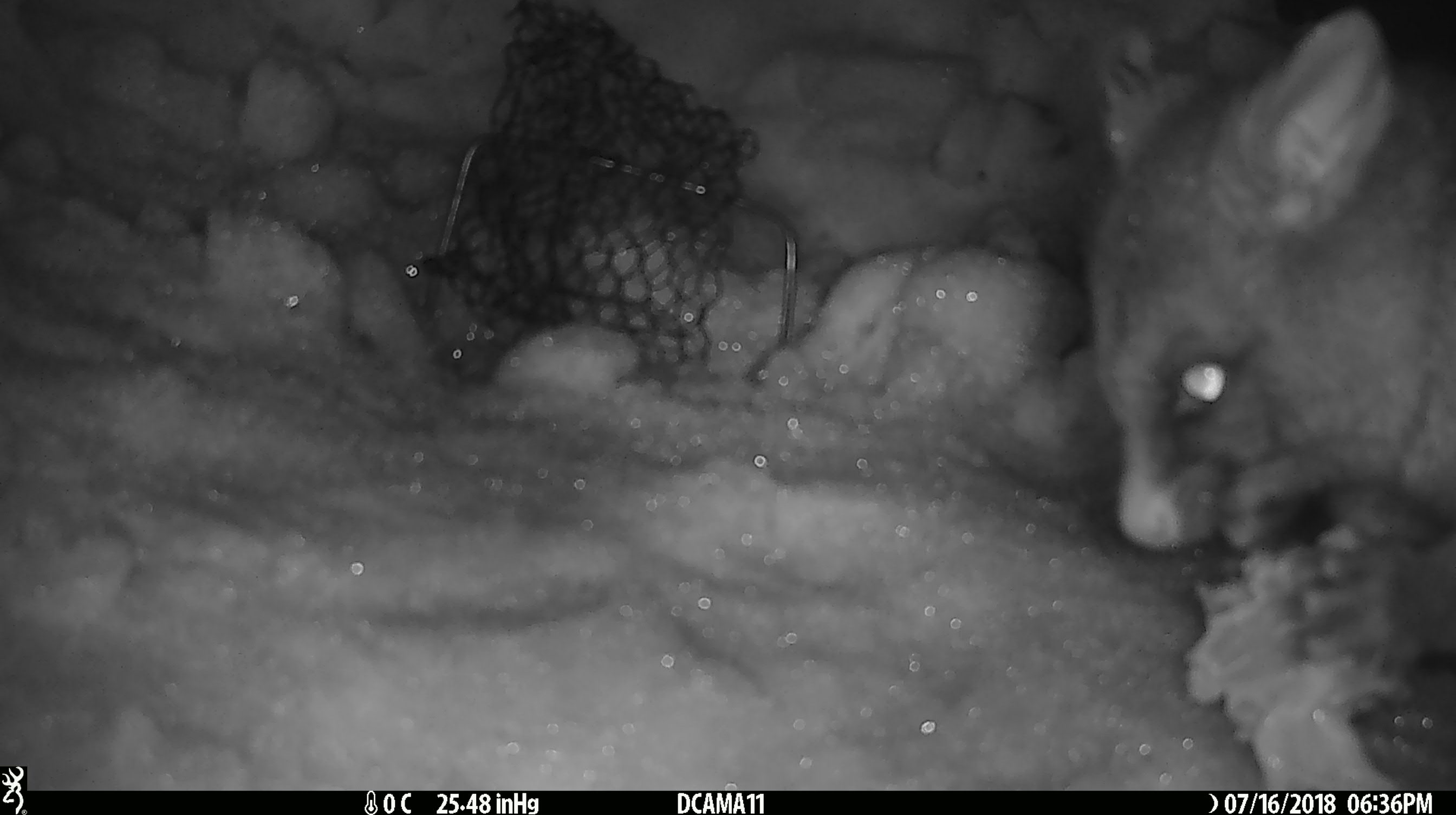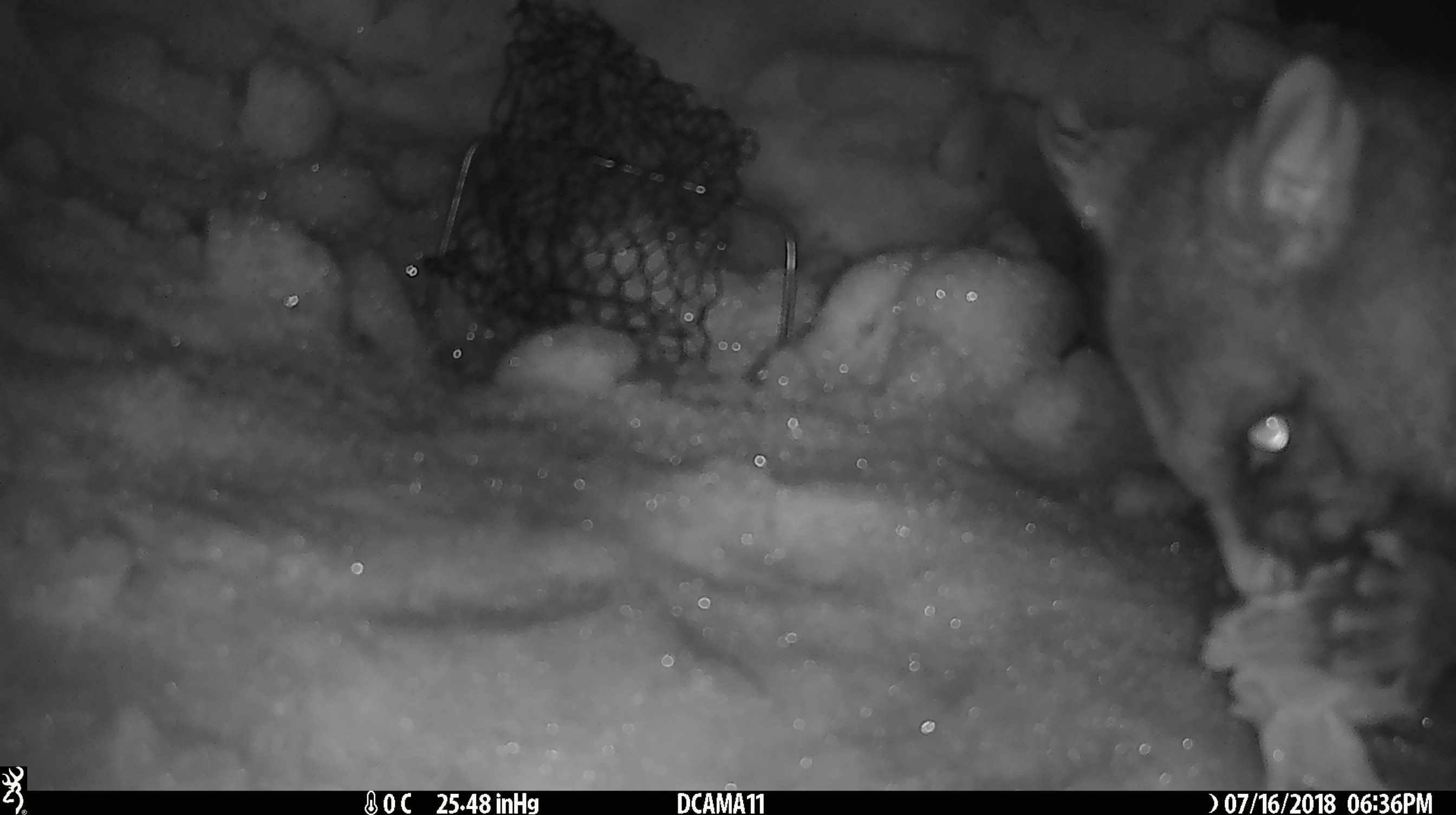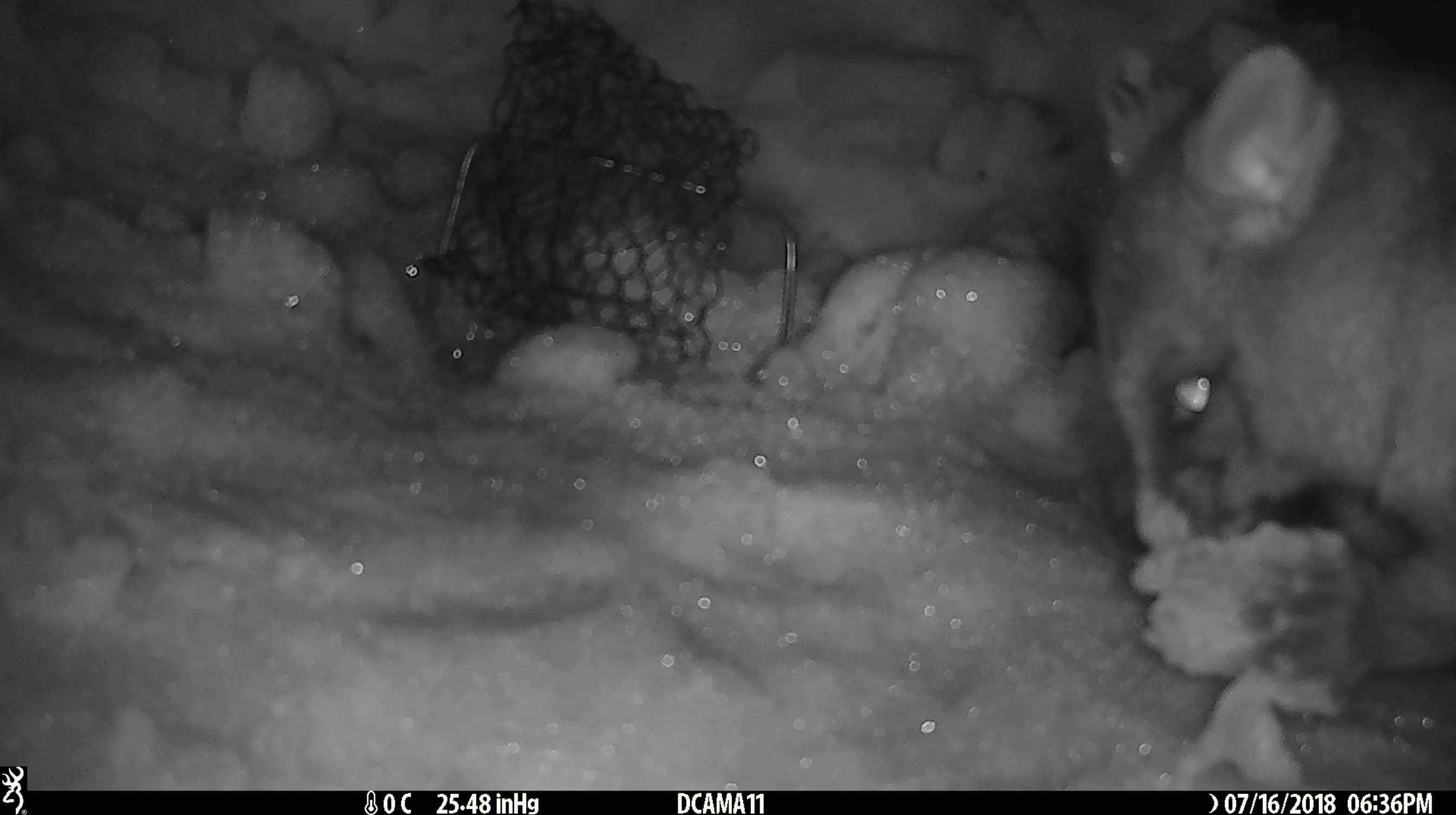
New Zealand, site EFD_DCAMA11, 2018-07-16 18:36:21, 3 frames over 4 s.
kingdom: Animalia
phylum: Chordata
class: Mammalia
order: Diprotodontia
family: Phalangeridae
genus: Trichosurus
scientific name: Trichosurus vulpecula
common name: common brushtail possum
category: possum